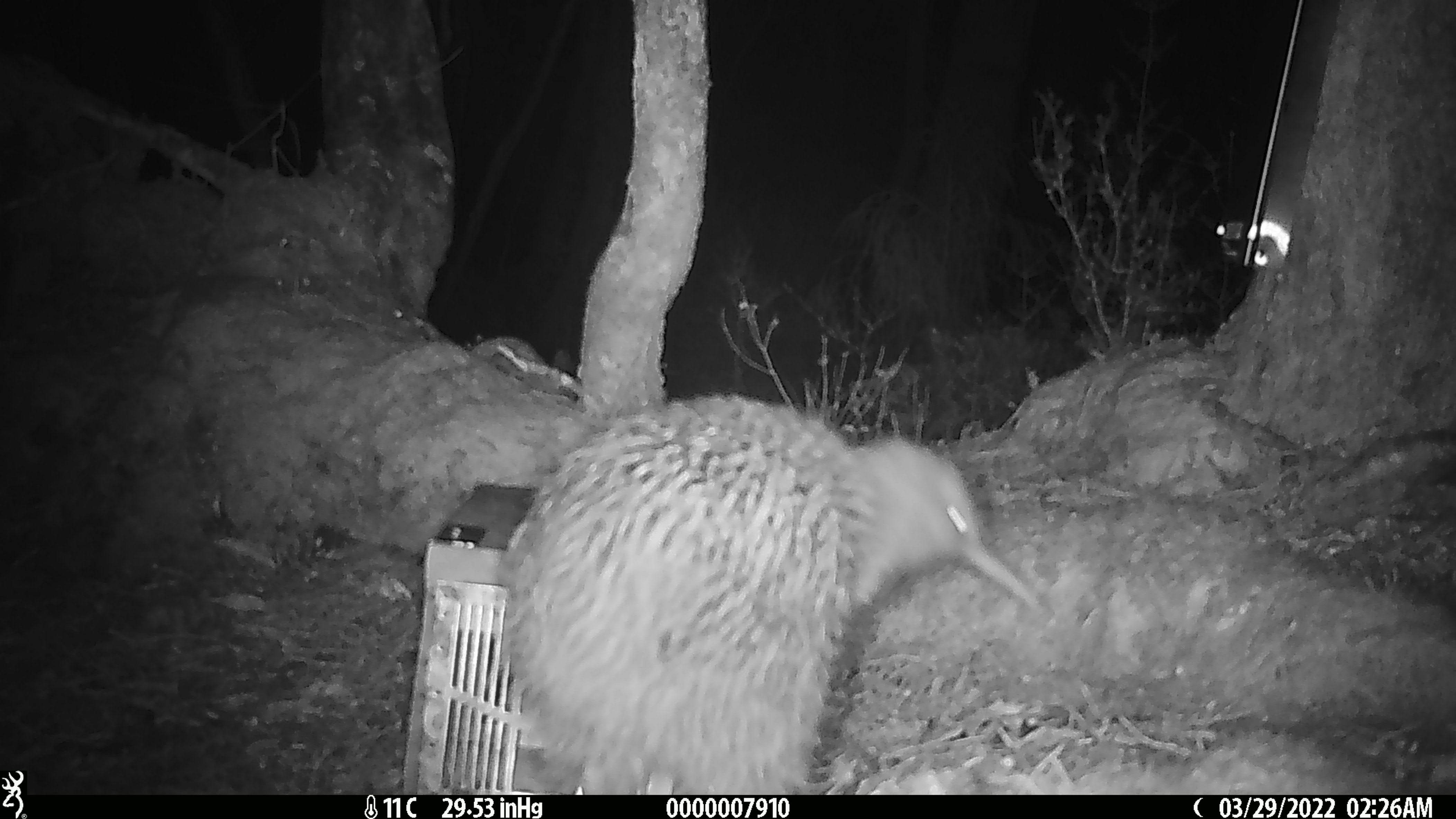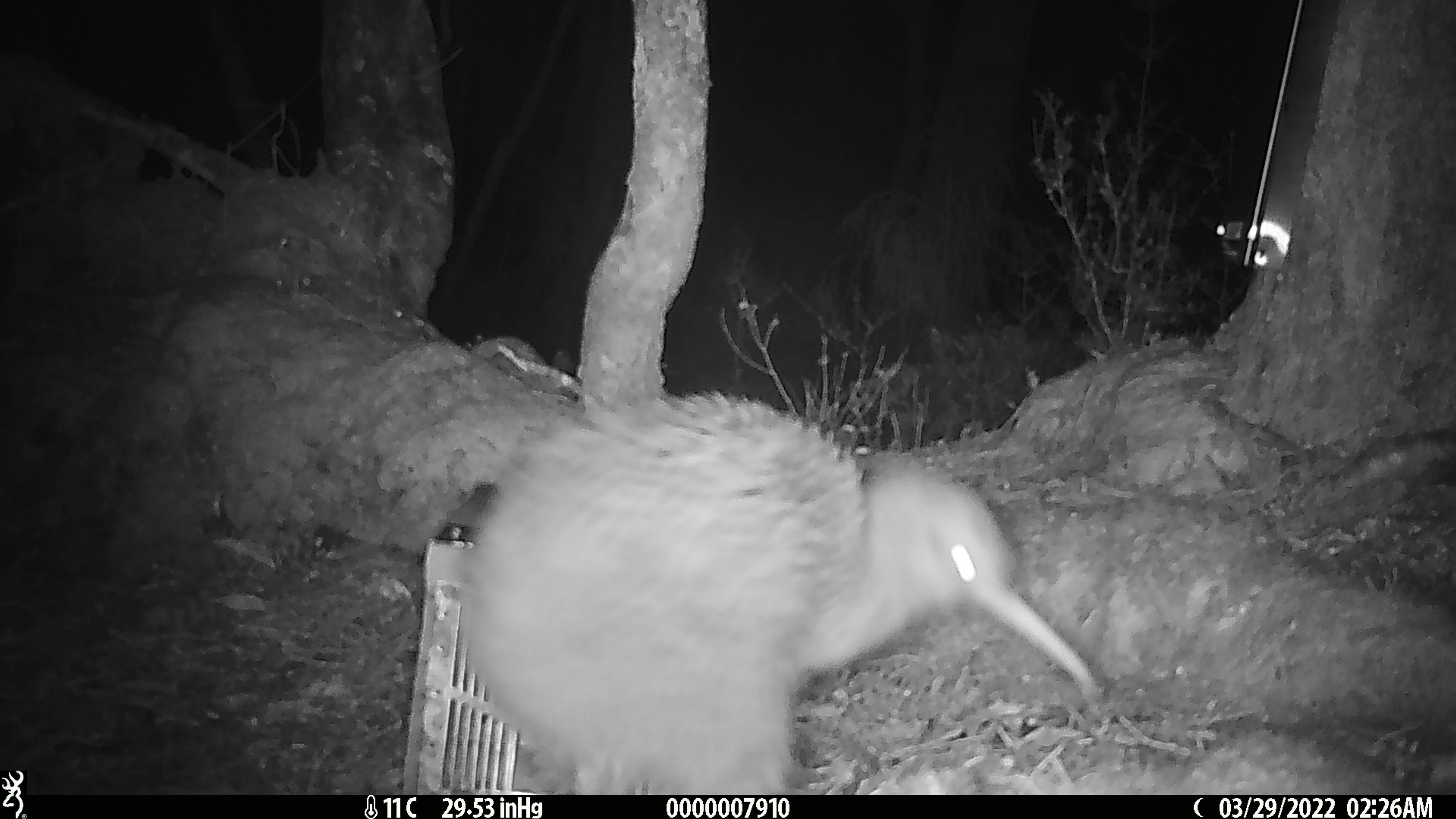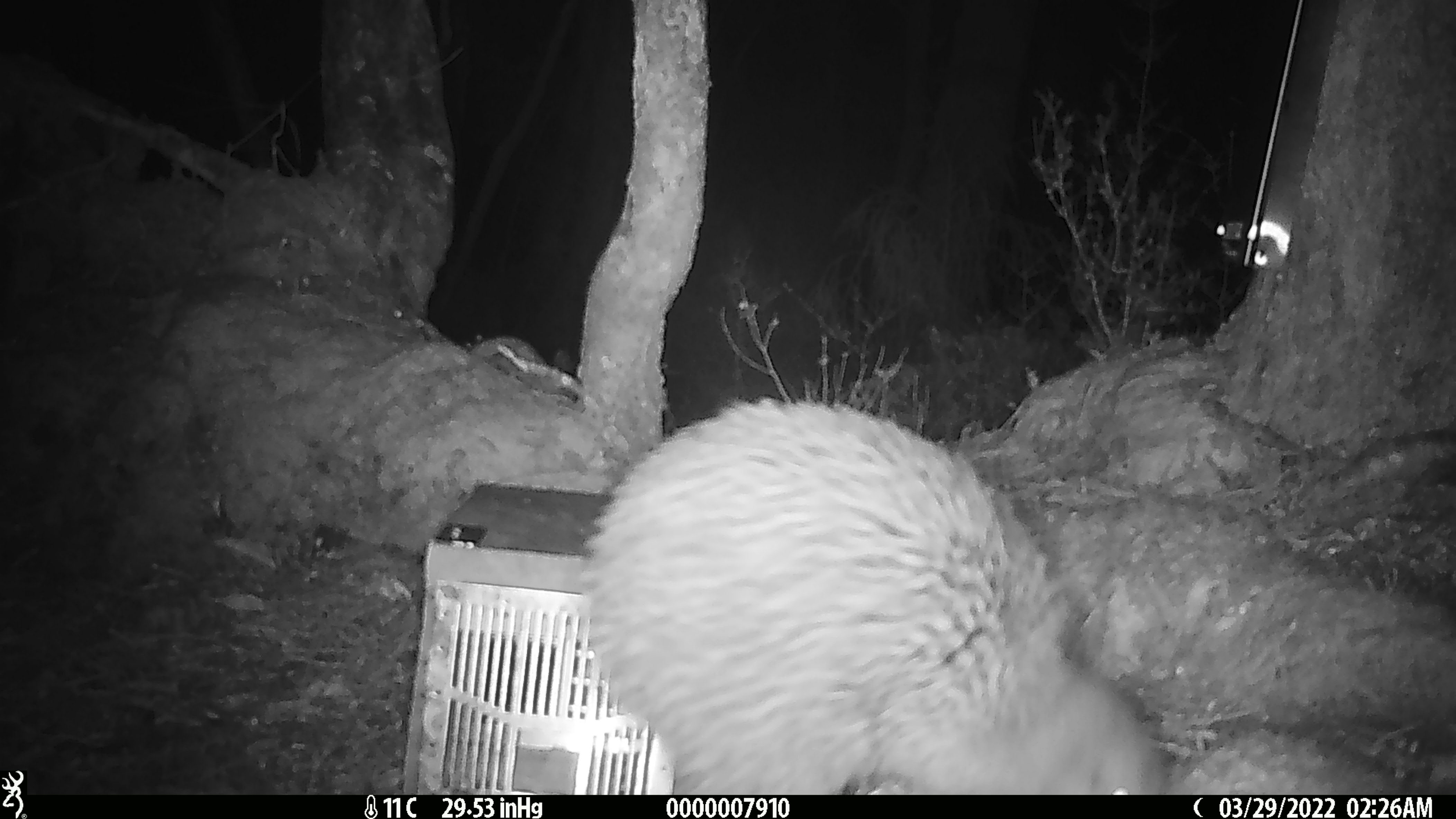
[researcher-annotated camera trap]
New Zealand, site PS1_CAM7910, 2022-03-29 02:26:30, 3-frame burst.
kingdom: Animalia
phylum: Chordata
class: Aves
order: Apterygiformes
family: Apterygidae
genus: Apteryx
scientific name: Apteryx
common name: kiwi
Kiwi (Apteryx).